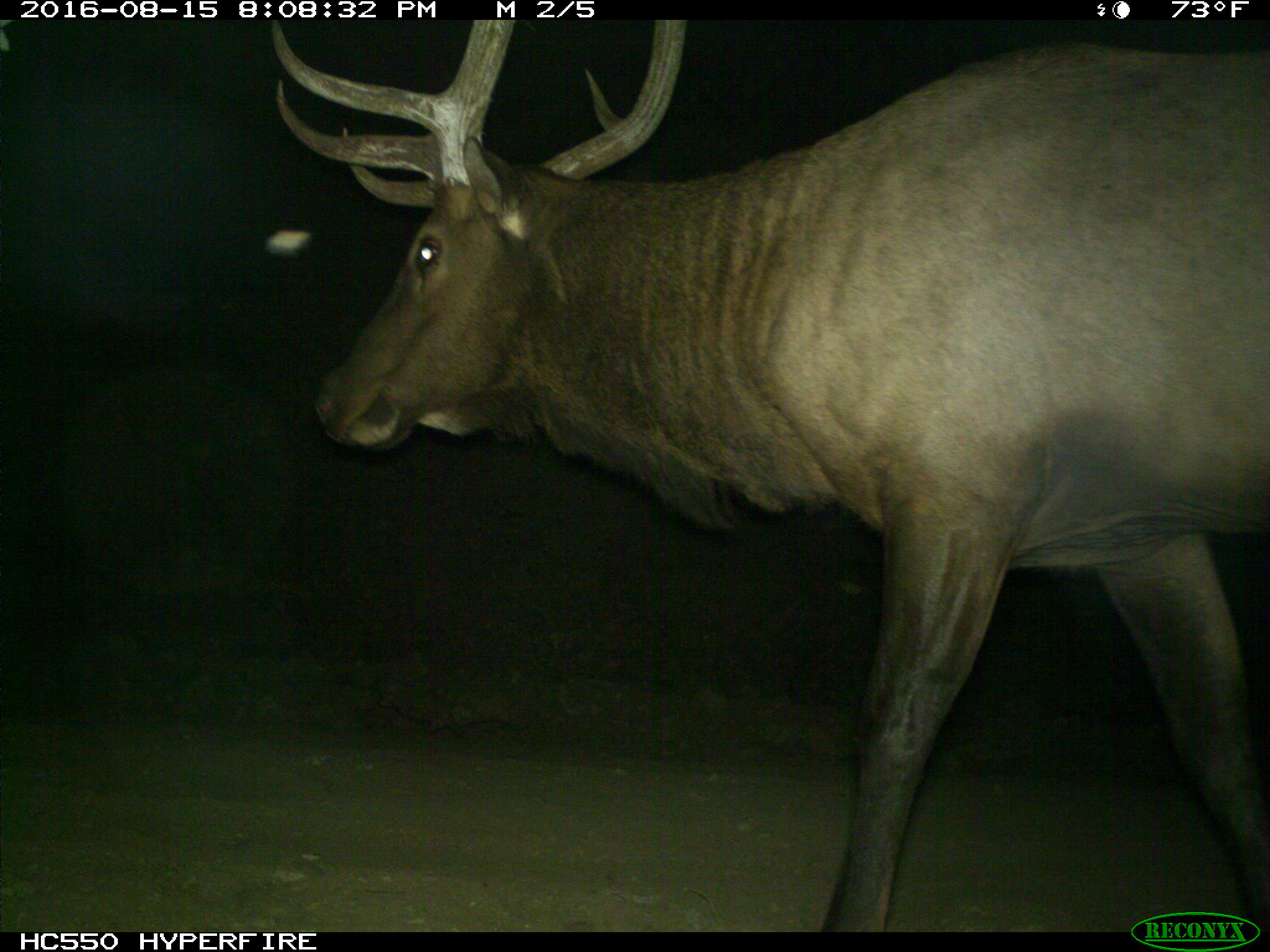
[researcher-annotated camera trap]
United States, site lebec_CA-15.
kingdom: Animalia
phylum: Chordata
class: Mammalia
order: Artiodactyla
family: Cervidae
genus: Cervus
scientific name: Cervus canadensis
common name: elk